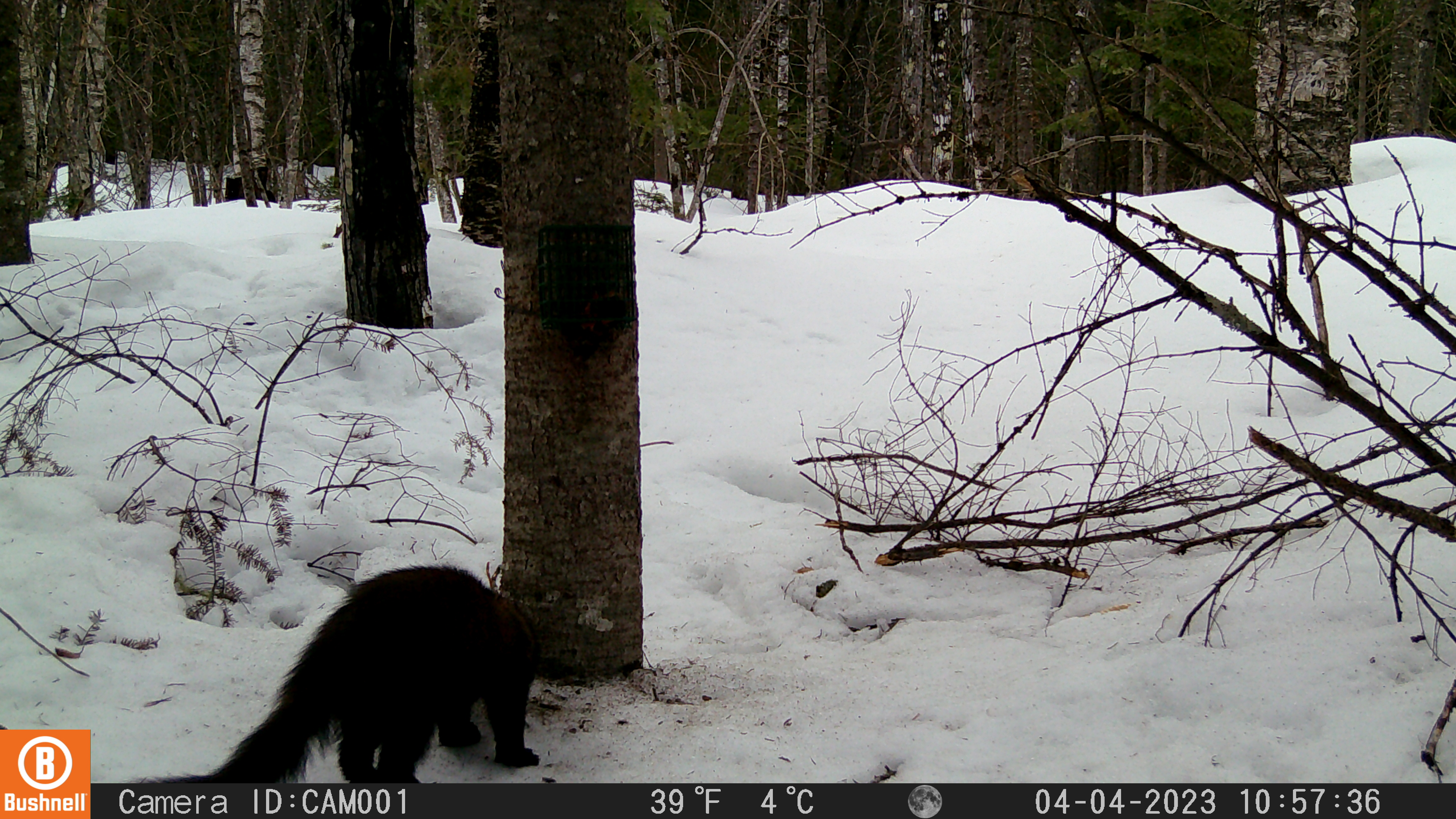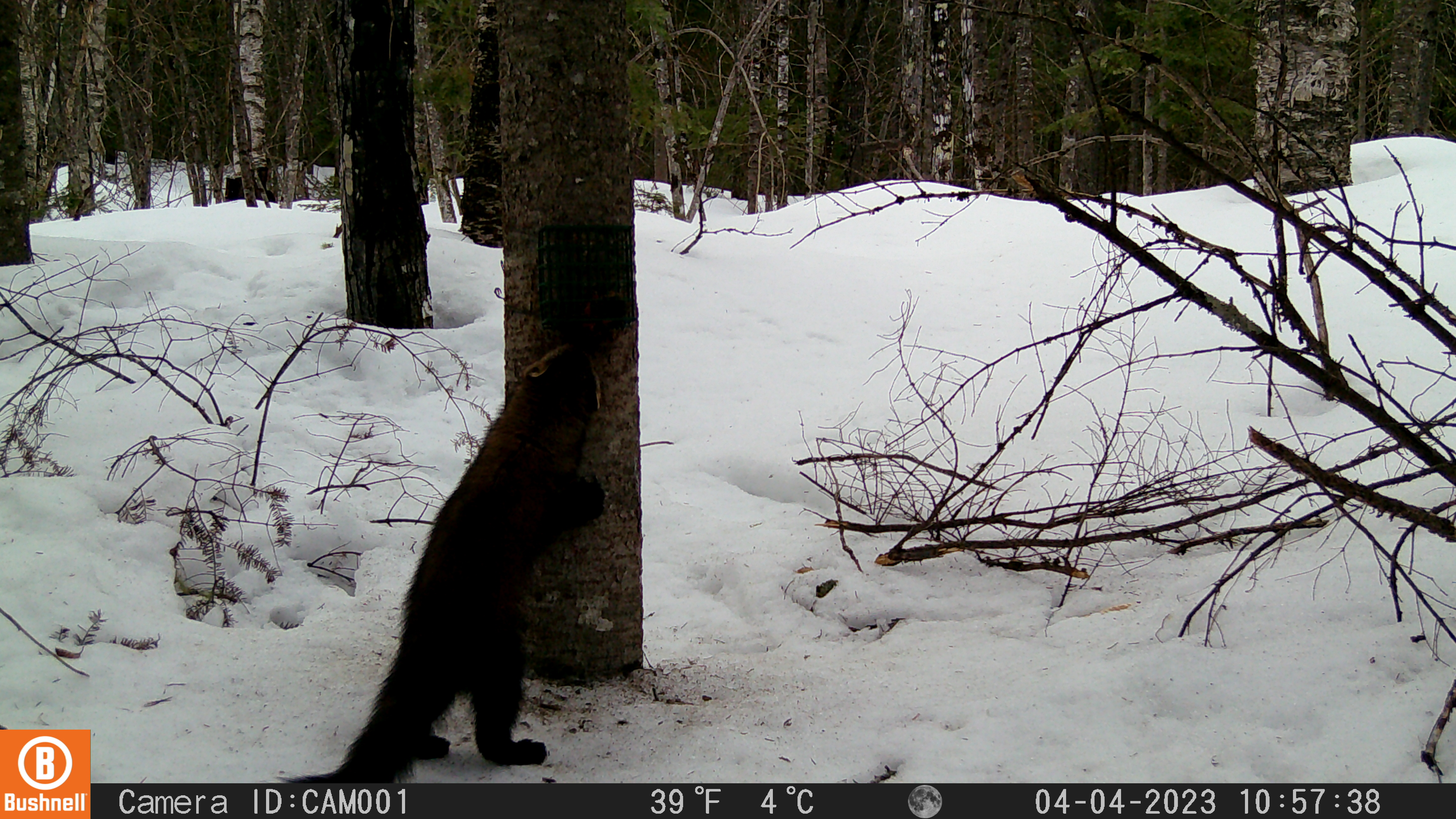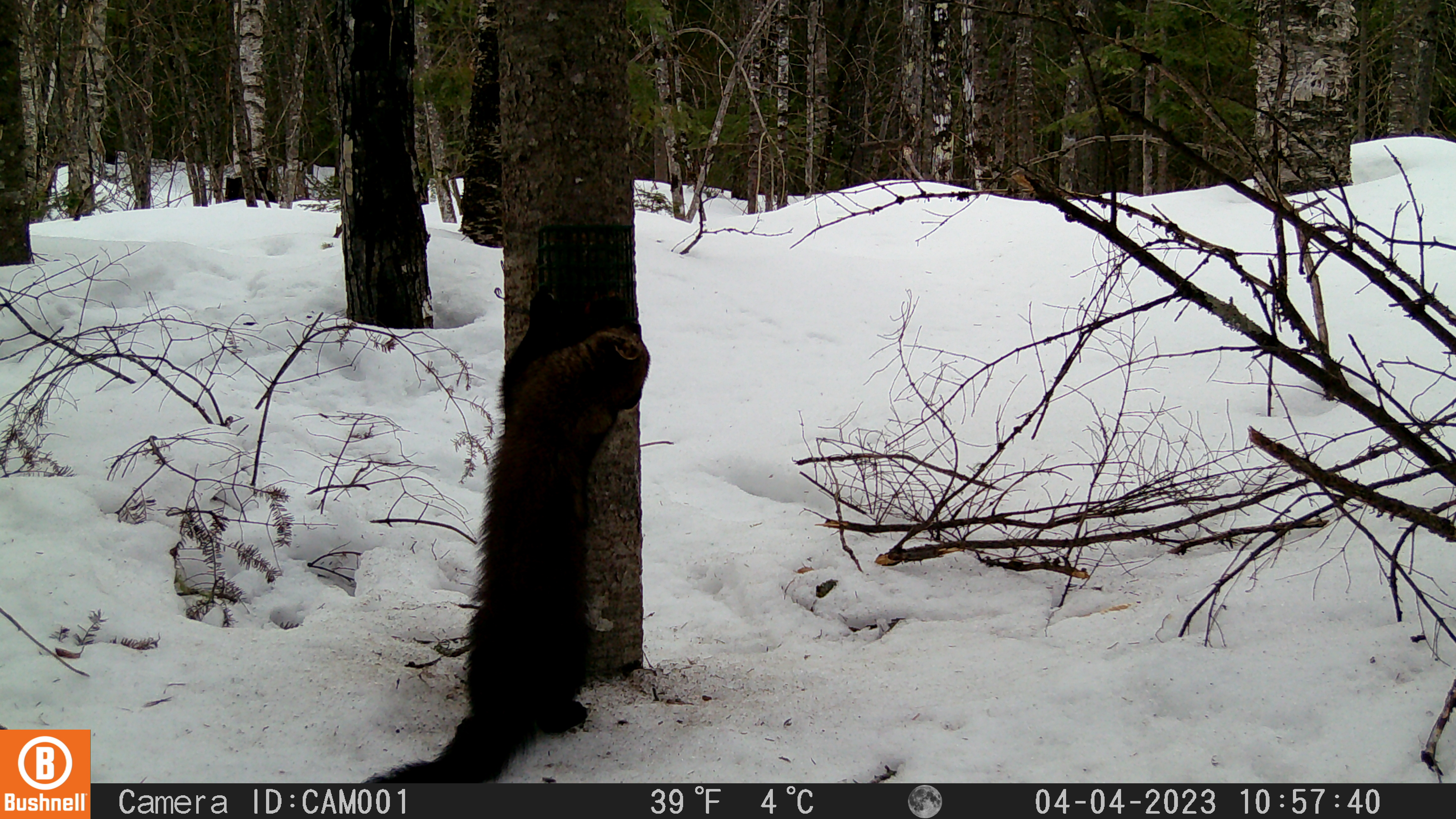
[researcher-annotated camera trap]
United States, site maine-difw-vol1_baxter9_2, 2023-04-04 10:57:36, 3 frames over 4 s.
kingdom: Animalia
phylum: Chordata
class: Mammalia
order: Carnivora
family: Mustelidae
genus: Martes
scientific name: Martes americana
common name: american marten